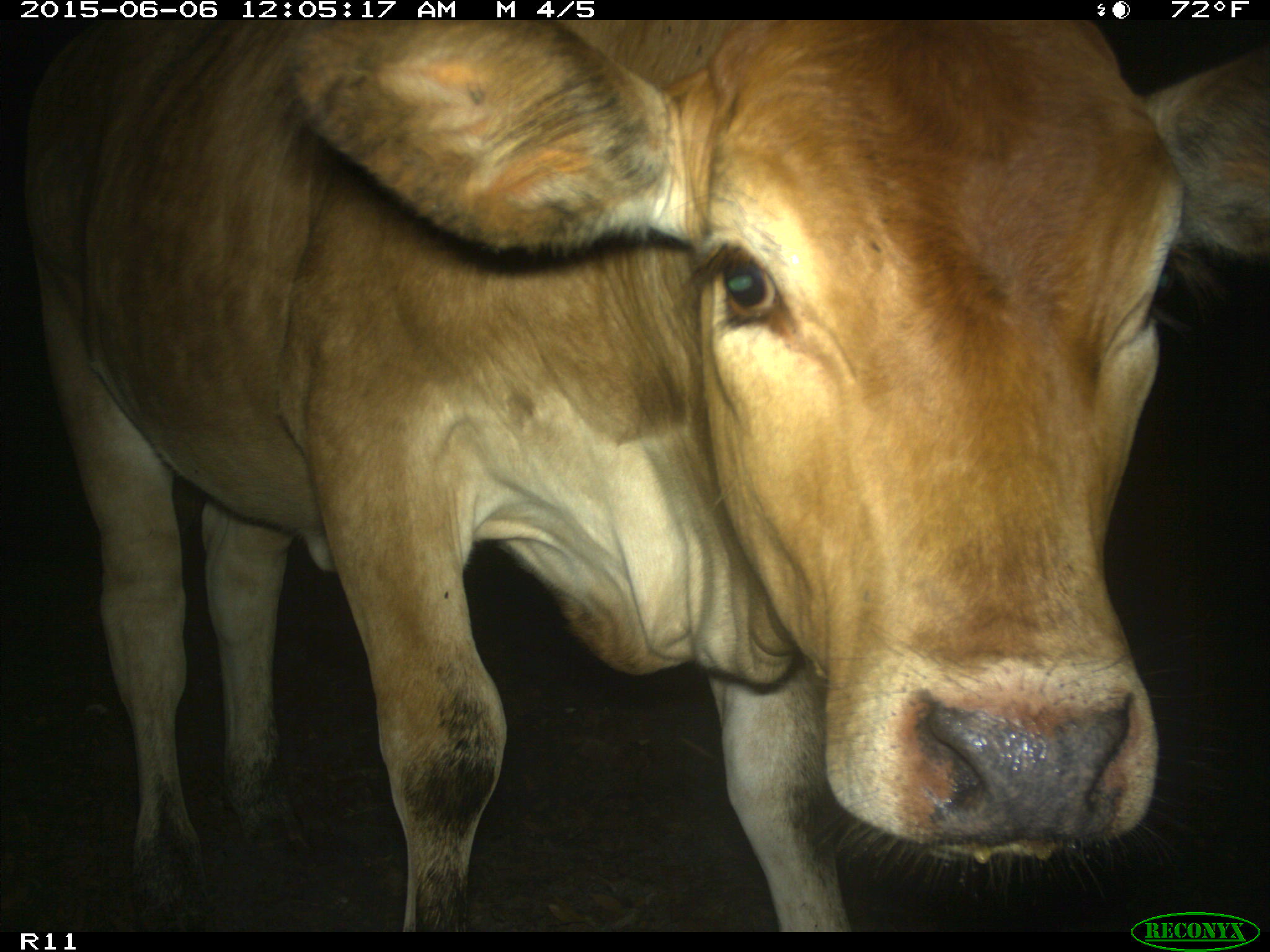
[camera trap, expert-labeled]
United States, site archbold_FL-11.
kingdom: Animalia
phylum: Chordata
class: Mammalia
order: Artiodactyla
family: Bovidae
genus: Bos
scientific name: Bos taurus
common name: domestic cow